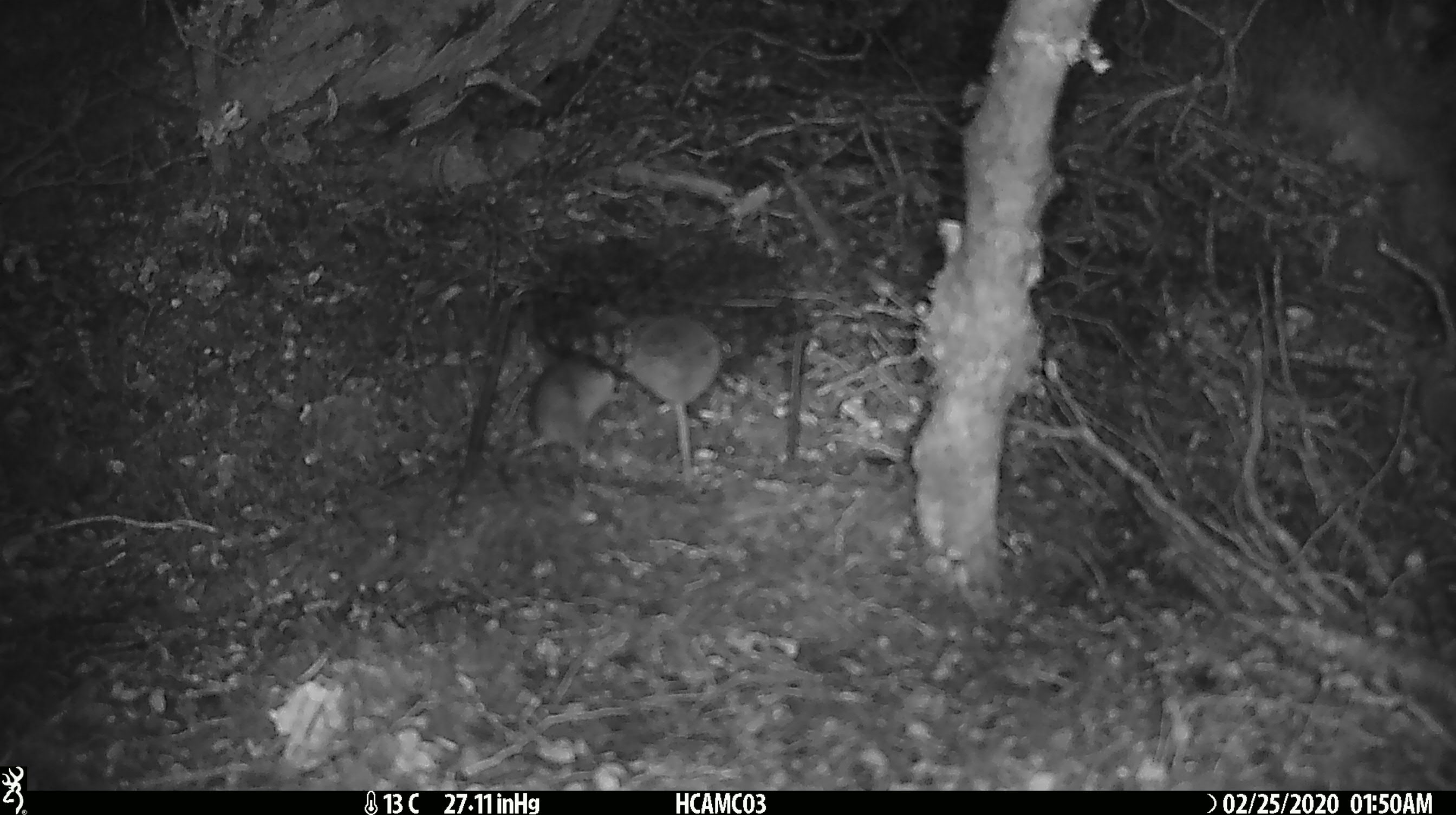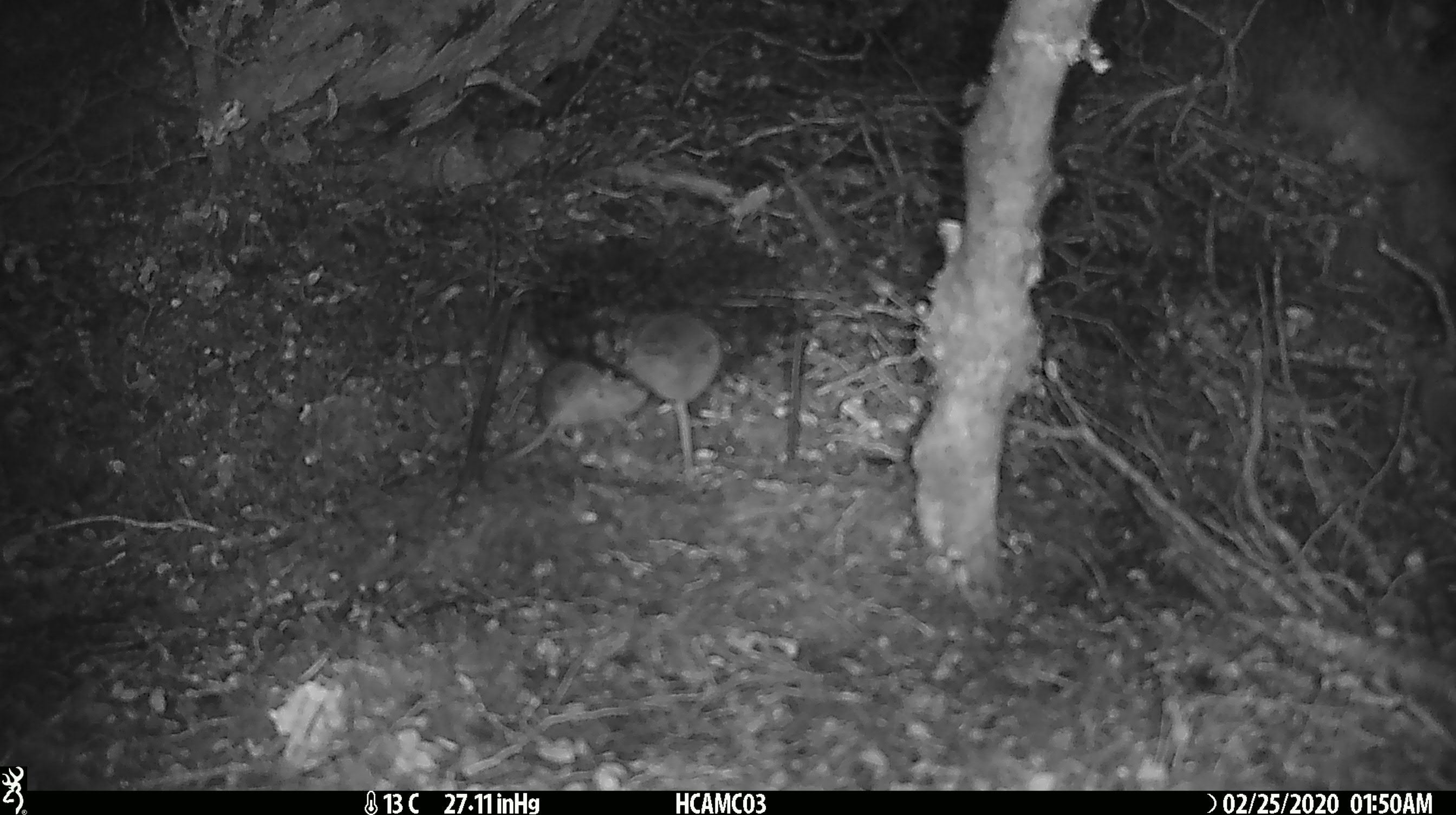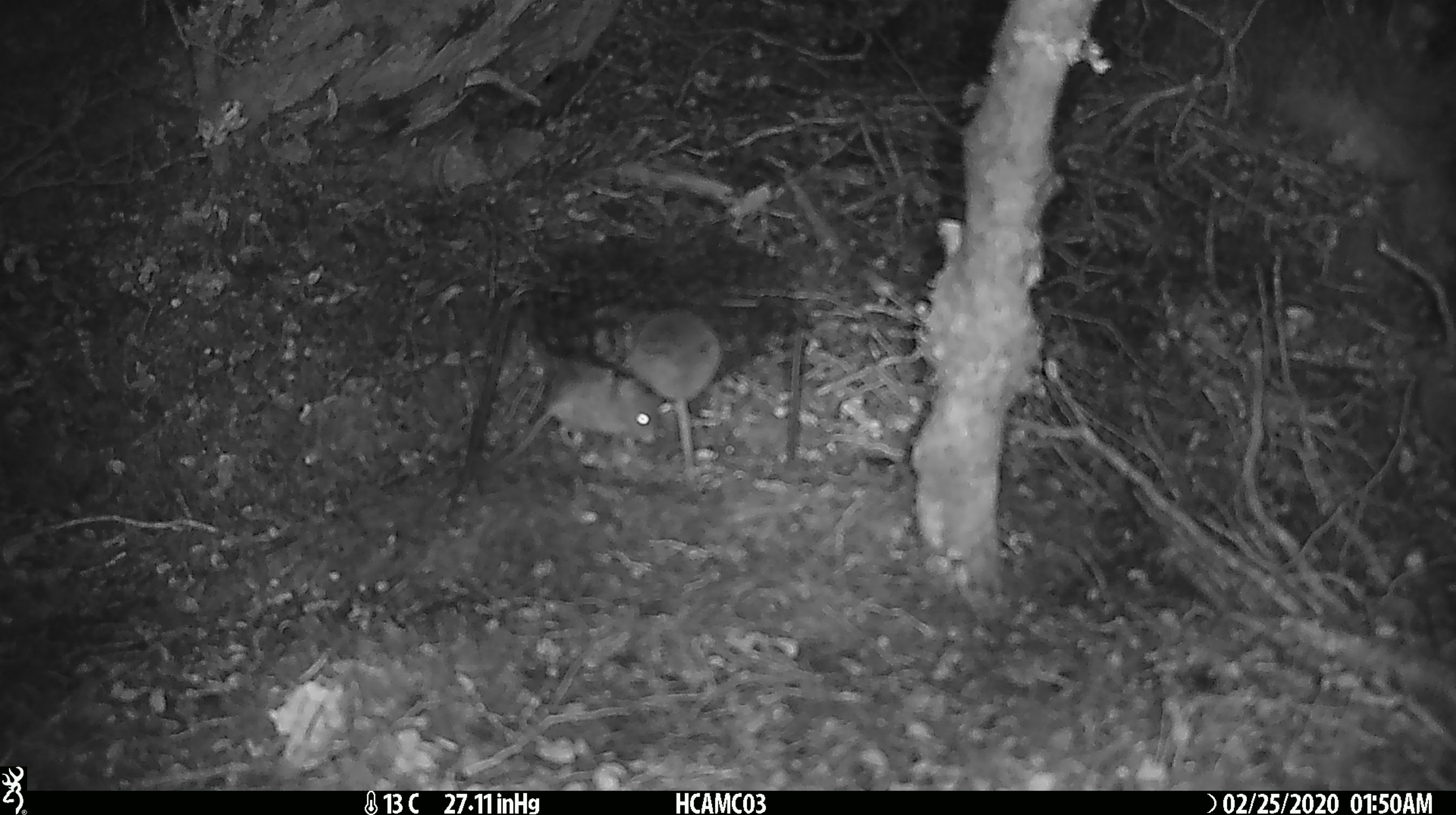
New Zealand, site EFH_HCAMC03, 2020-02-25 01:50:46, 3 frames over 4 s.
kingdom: Animalia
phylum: Chordata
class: Mammalia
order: Rodentia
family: Muridae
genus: Mus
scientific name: Mus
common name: mouse